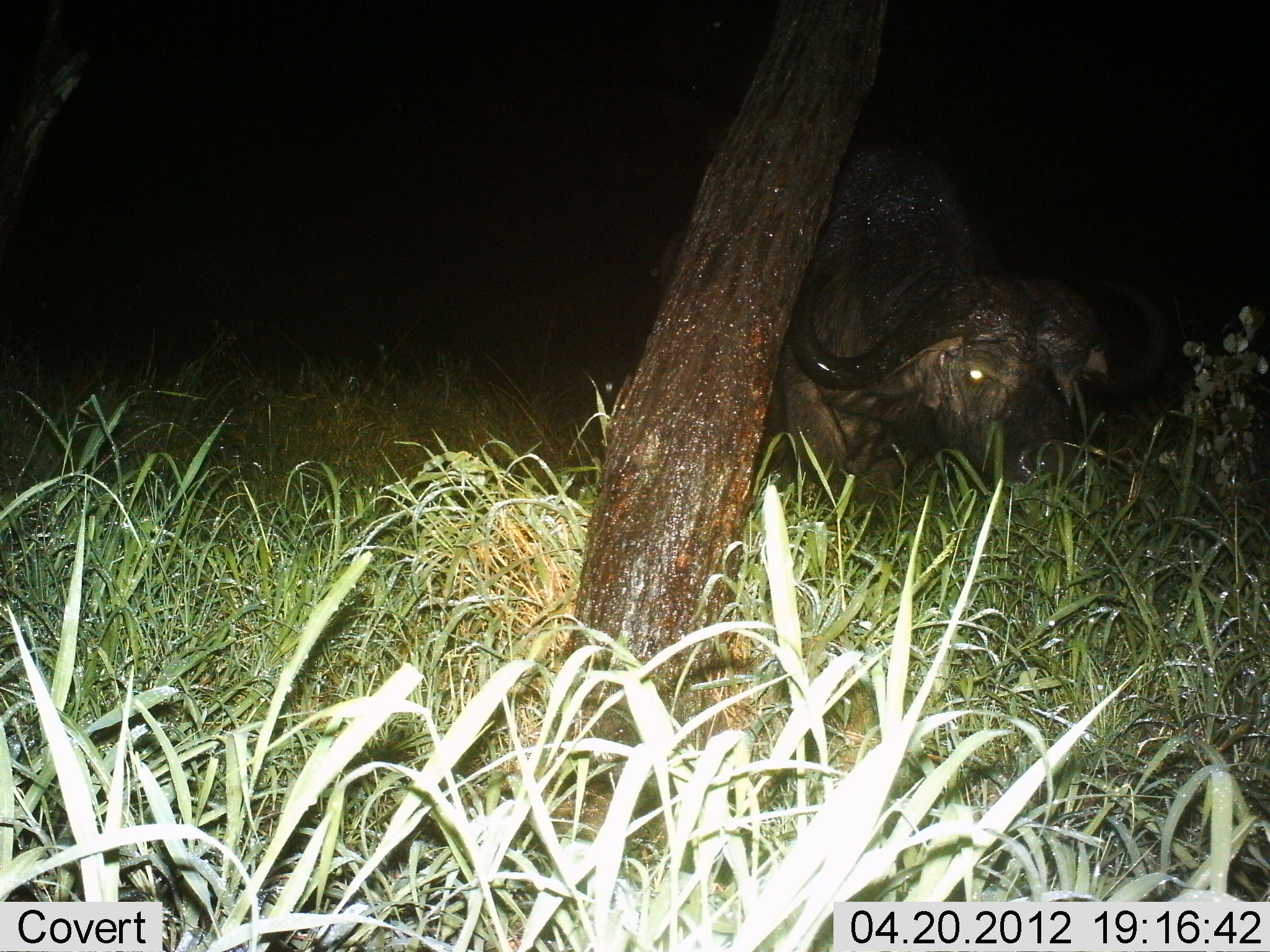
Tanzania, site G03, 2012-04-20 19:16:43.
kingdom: Animalia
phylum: Chordata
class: Mammalia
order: Artiodactyla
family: Bovidae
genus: Syncerus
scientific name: Syncerus caffer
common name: cape buffalo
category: buffalo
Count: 1.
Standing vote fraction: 63%.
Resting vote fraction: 0%.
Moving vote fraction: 0%.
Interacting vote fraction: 0%.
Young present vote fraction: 0%.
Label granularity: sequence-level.